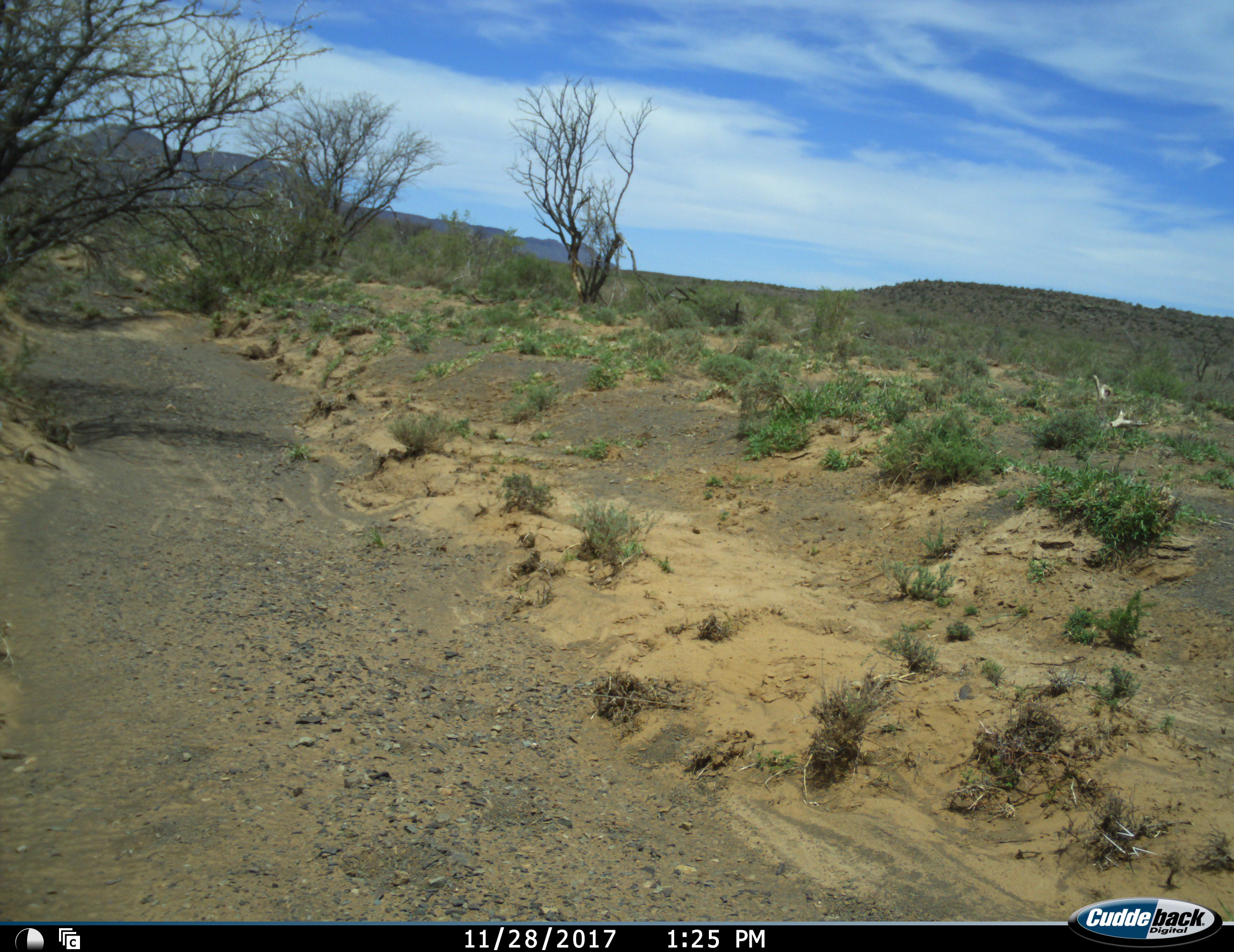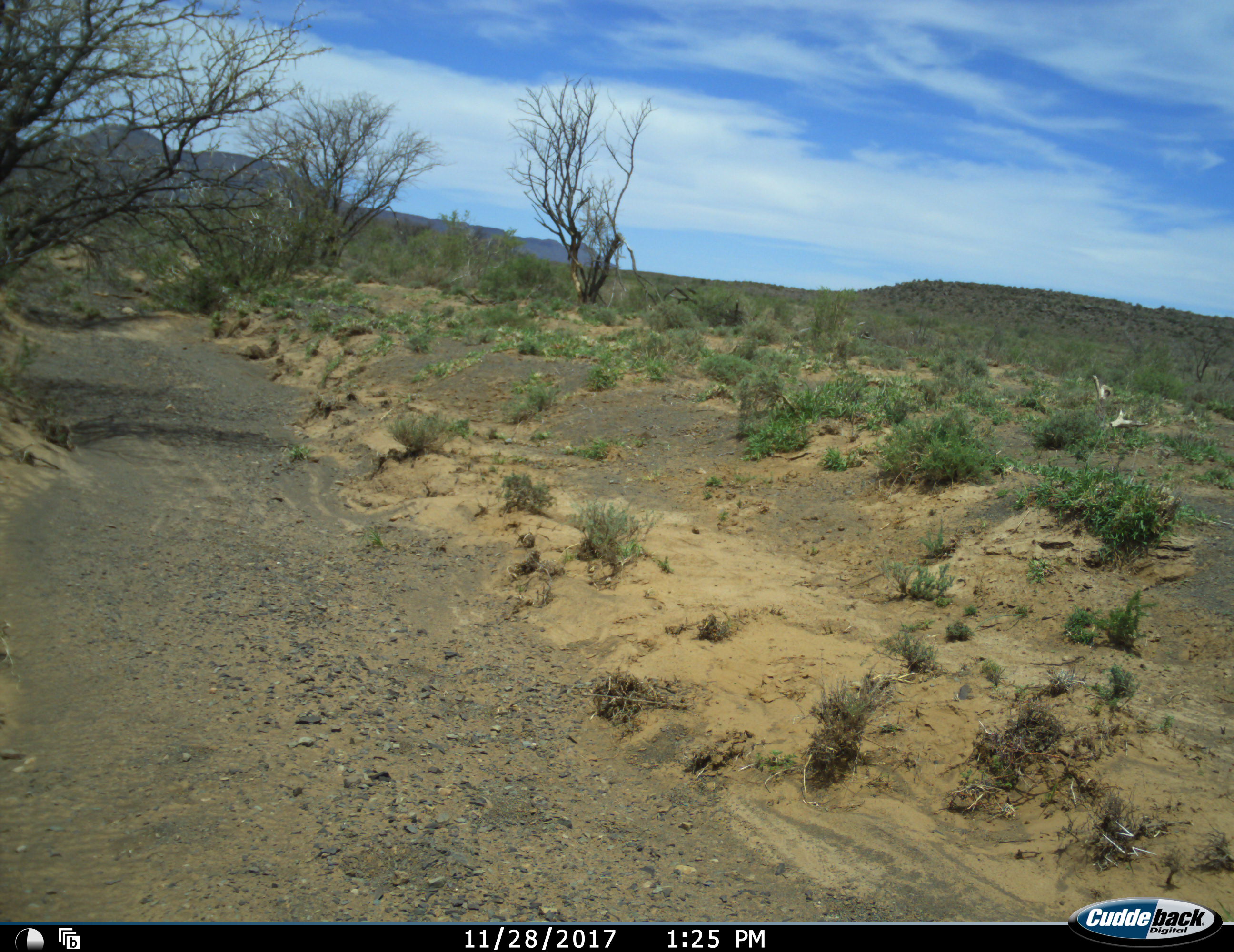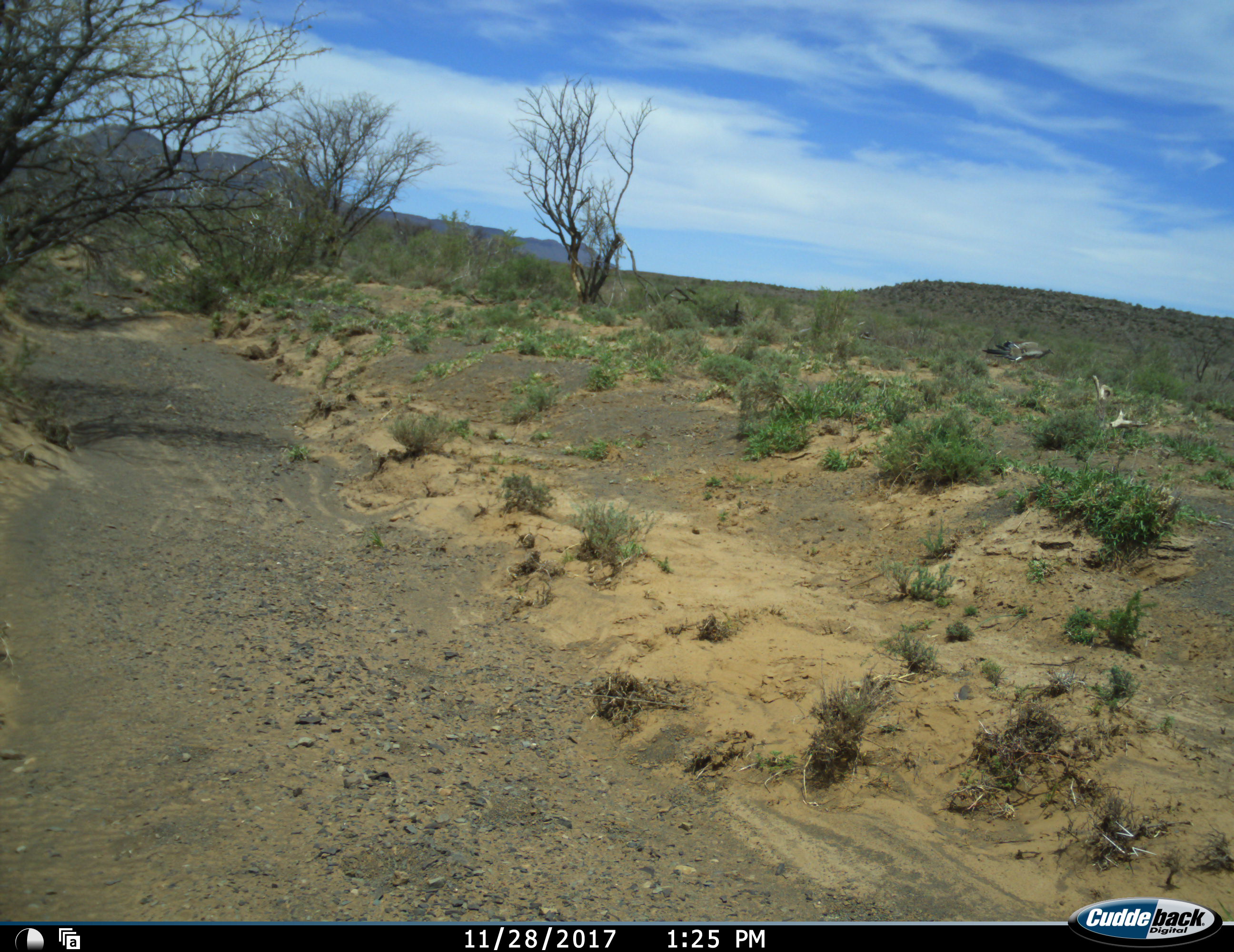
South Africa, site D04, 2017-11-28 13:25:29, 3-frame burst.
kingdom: Animalia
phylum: Chordata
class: Aves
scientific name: Aves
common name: bird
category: birdother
Birdother (bird) (Aves), count 1. Behavior (volunteer vote fractions): standing 0%, resting 0%, moving 100%, interacting 0%. Young present (vote fraction): 0%. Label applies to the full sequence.